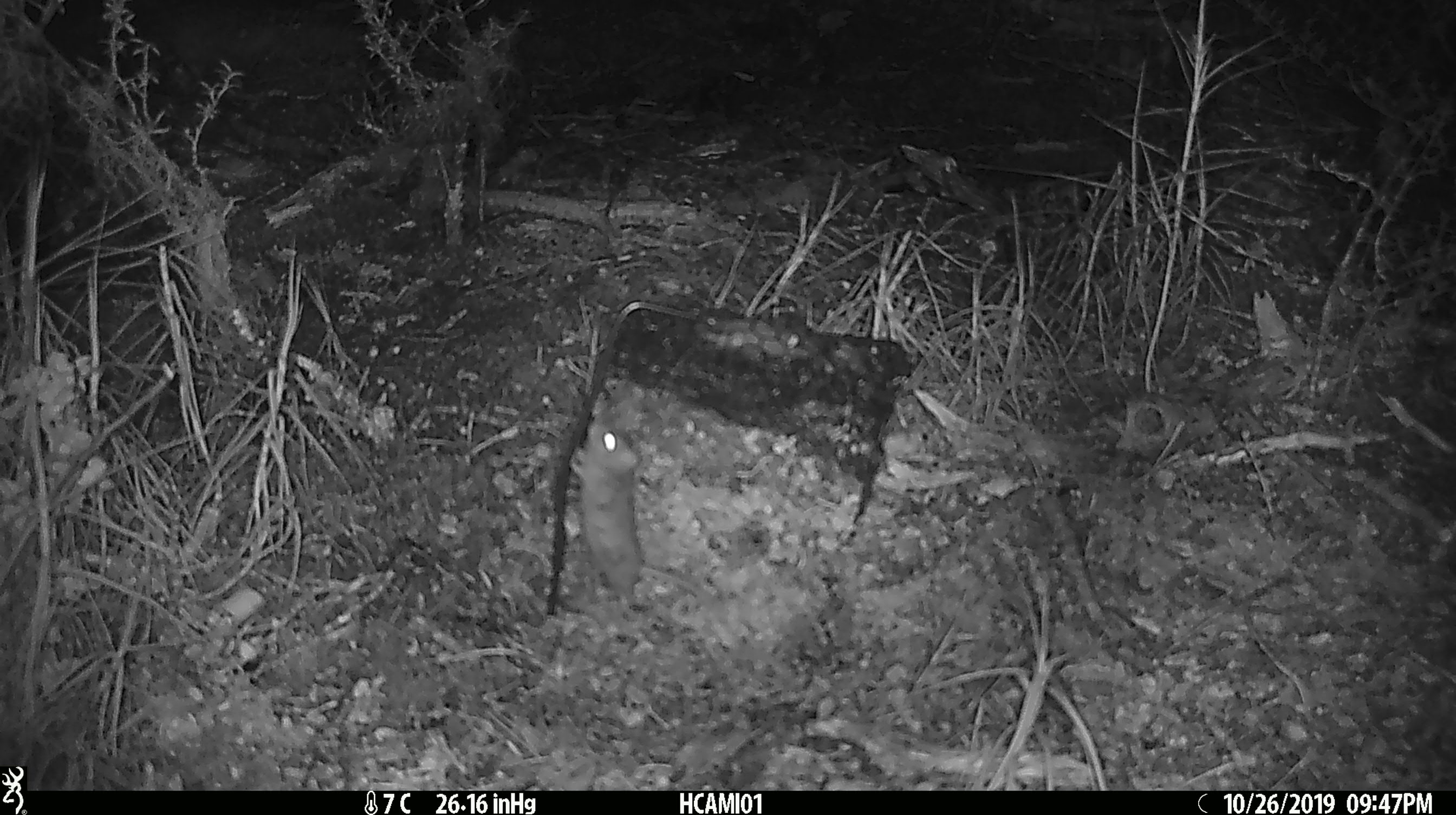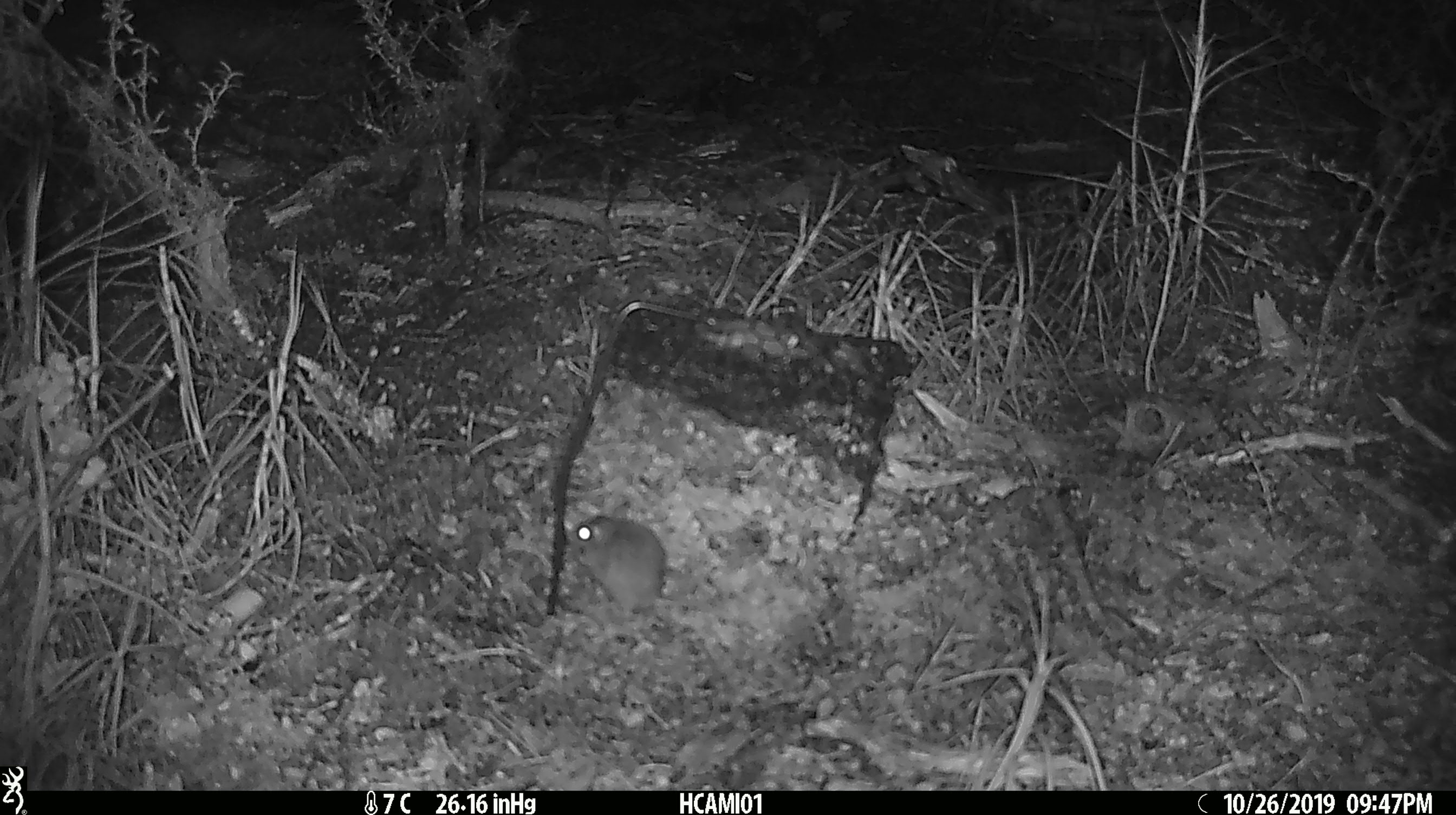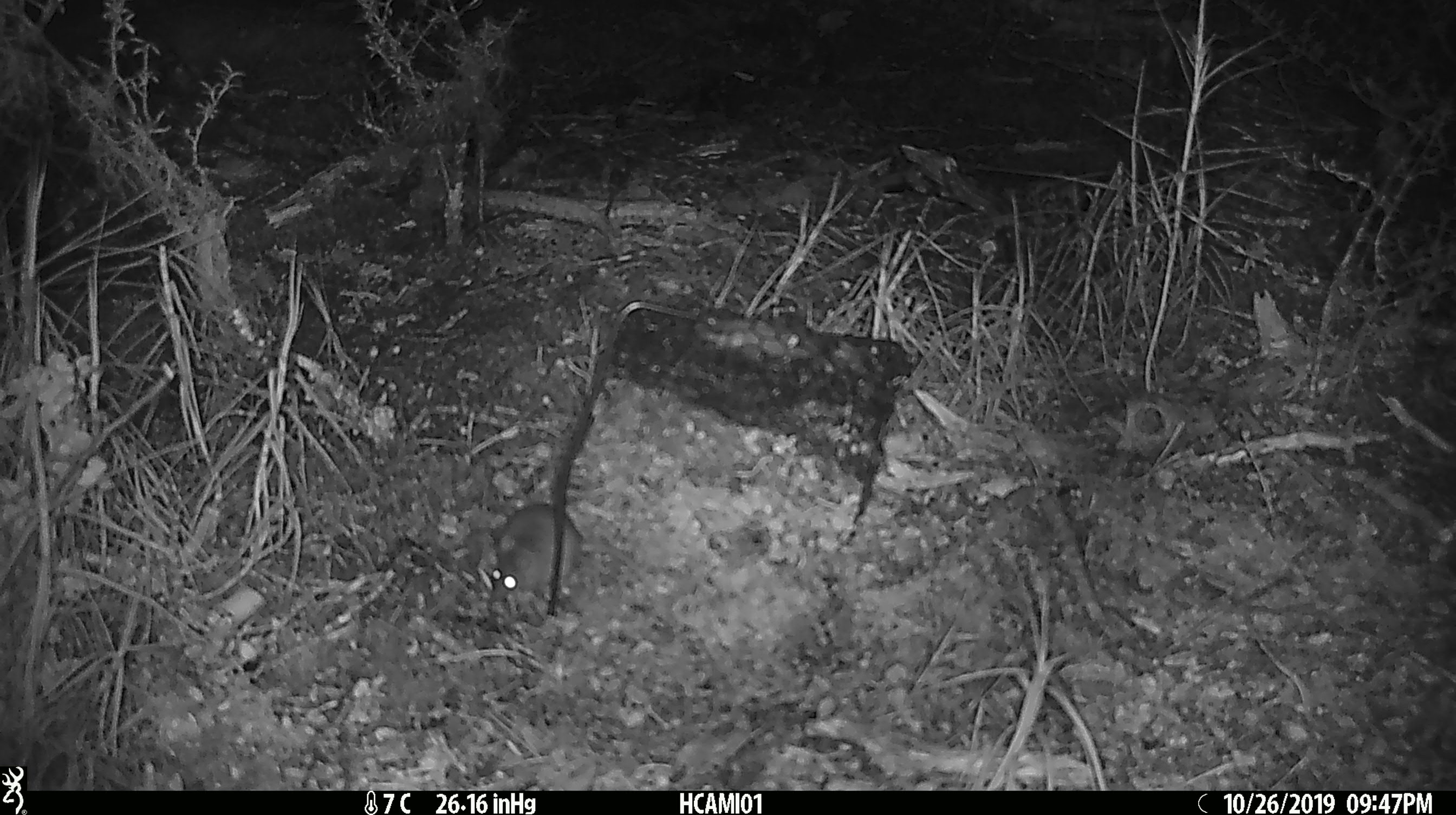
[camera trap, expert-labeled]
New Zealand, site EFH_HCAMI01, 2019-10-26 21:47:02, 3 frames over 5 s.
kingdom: Animalia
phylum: Chordata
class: Mammalia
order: Rodentia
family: Muridae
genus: Mus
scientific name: Mus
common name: mouse